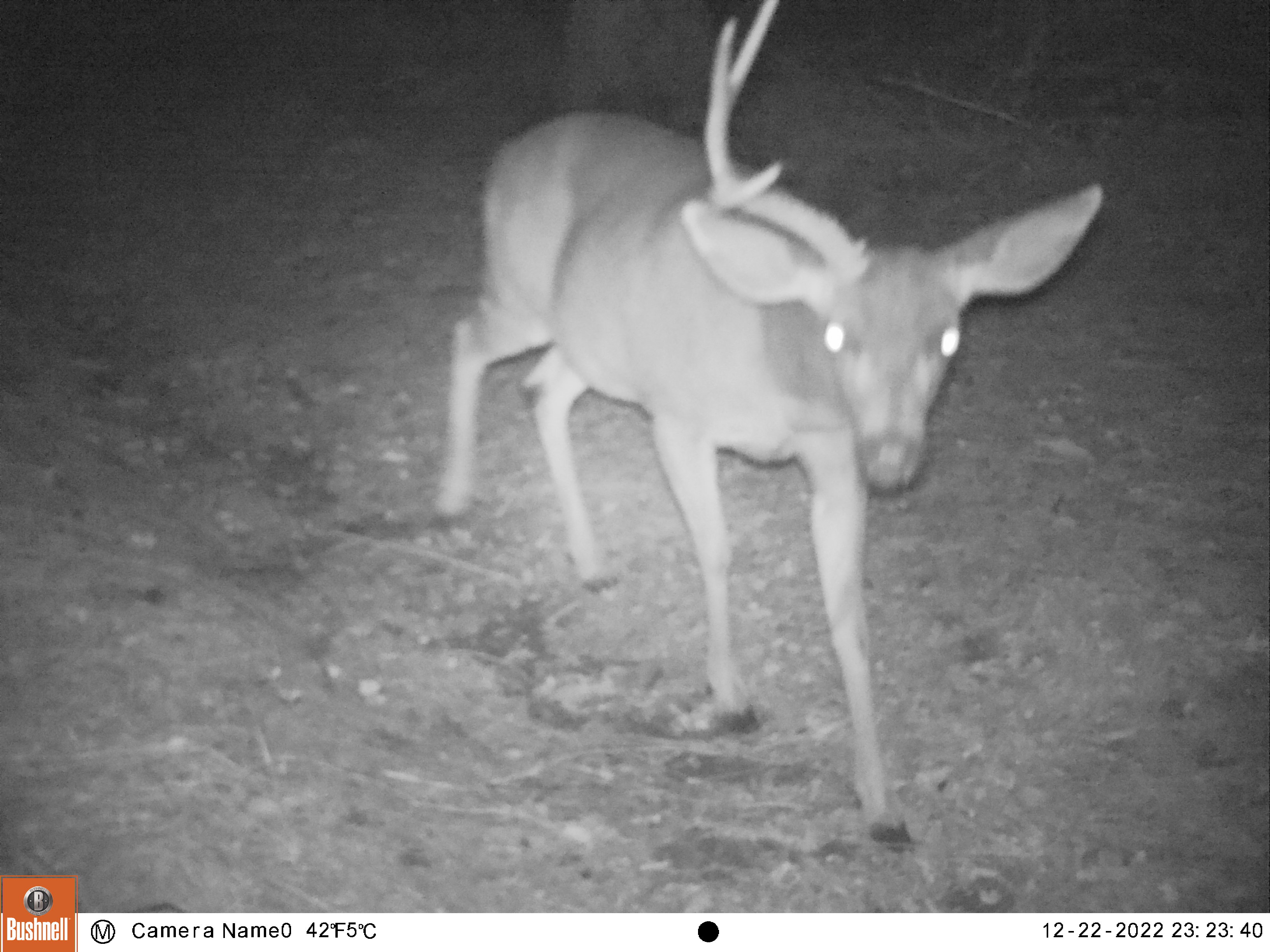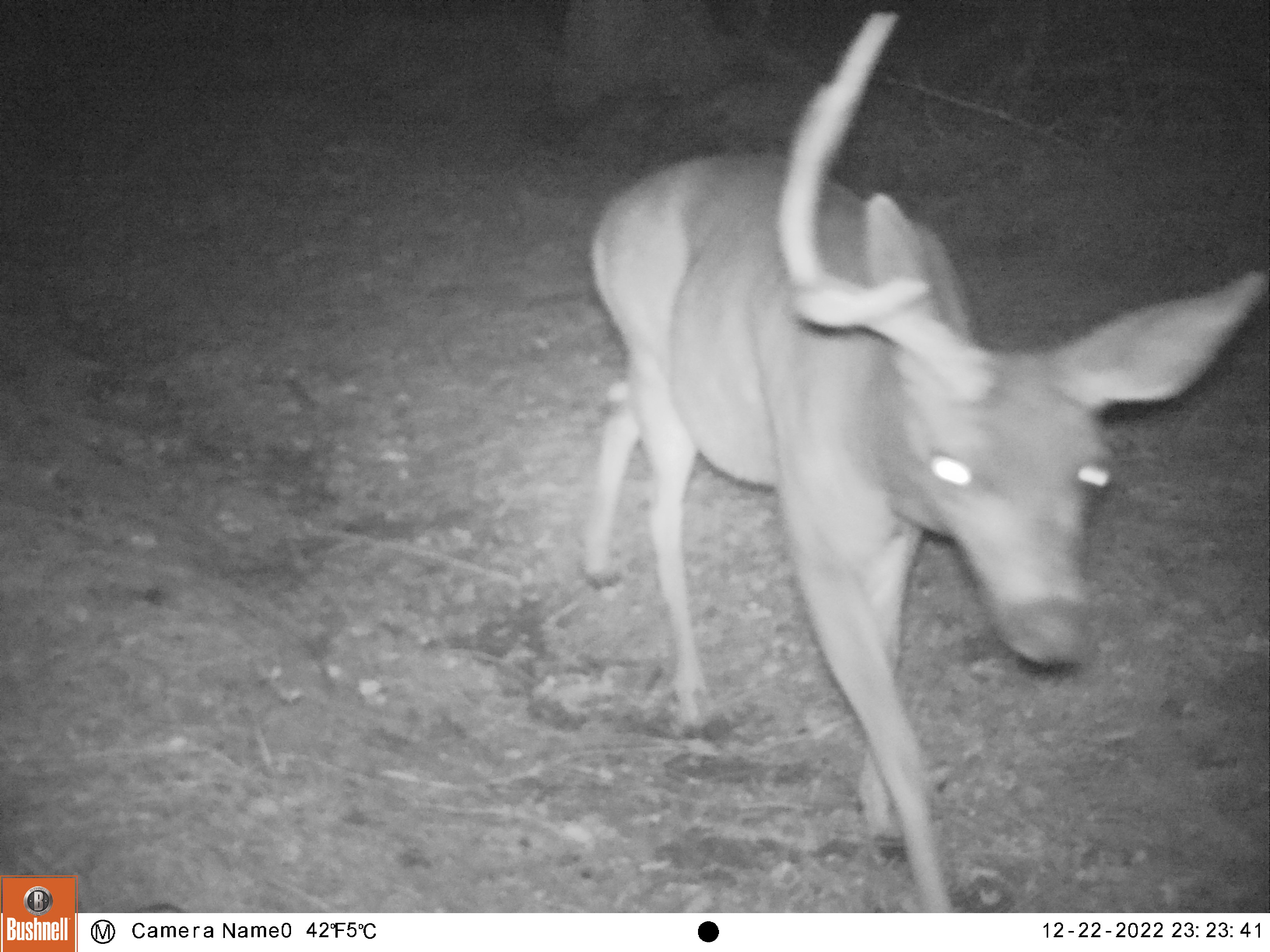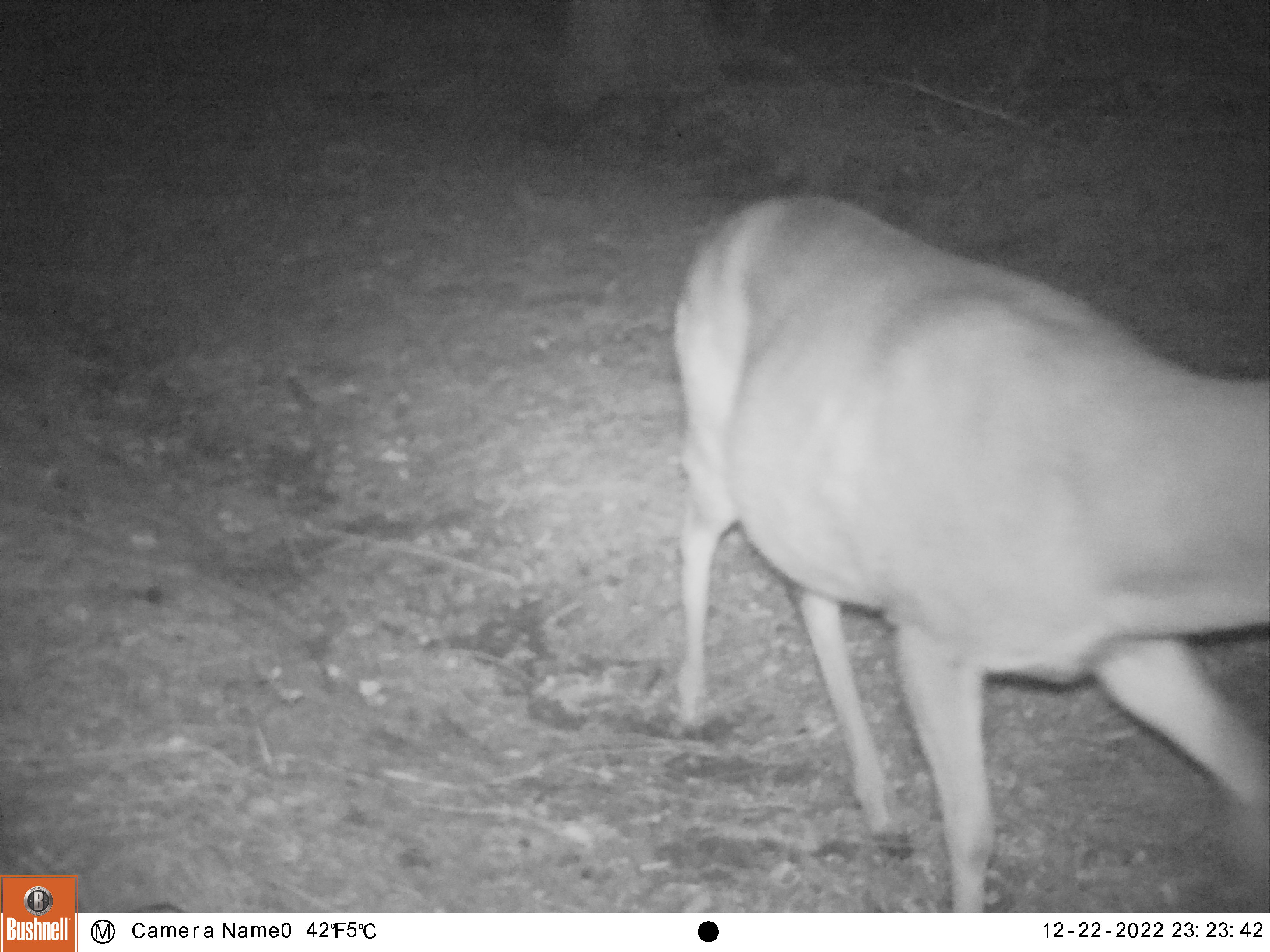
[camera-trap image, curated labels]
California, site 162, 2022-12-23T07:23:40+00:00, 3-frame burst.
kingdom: Animalia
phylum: Chordata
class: Mammalia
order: Artiodactyla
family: Cervidae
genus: Odocoileus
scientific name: Odocoileus hemionus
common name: mule deer